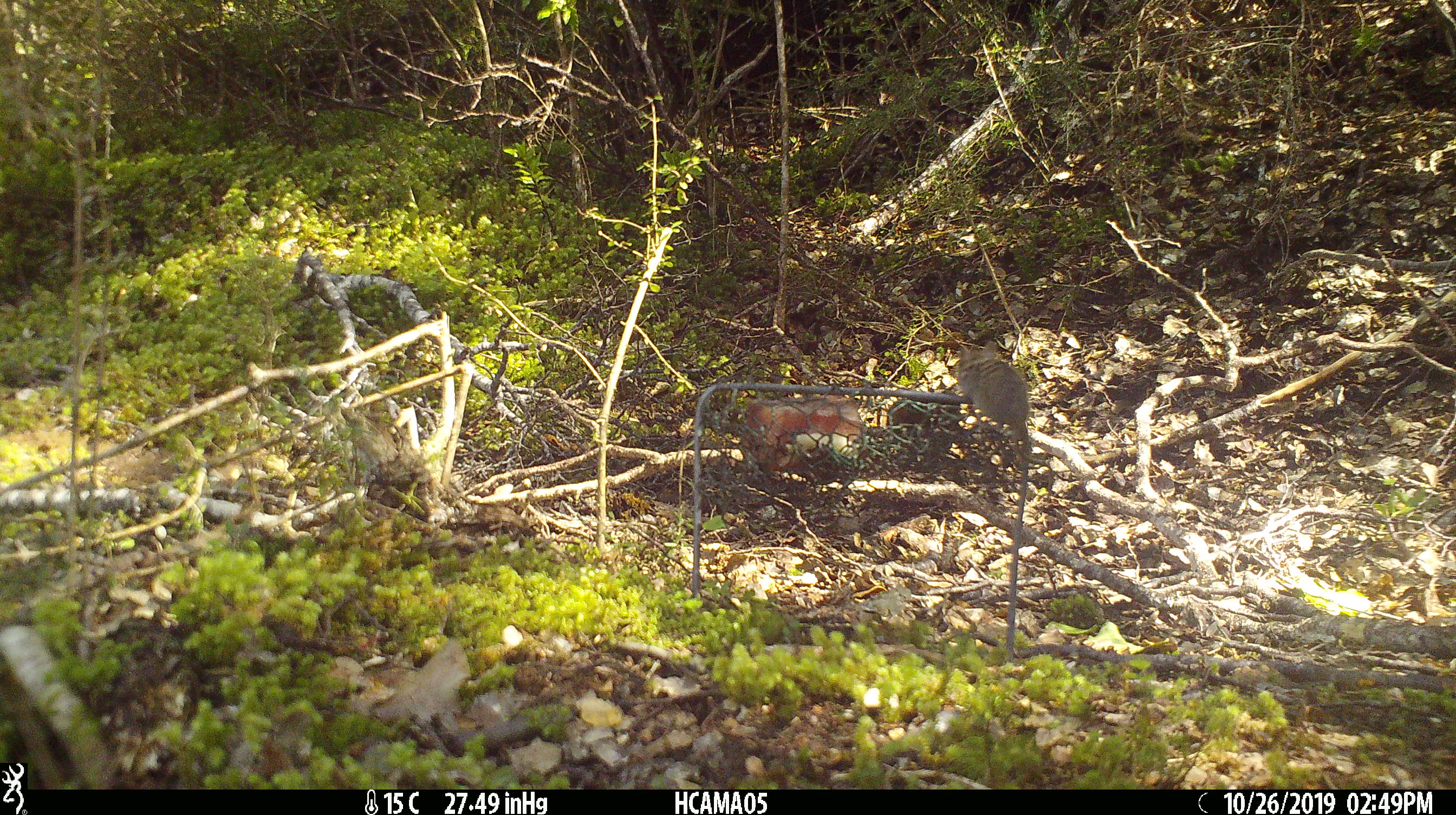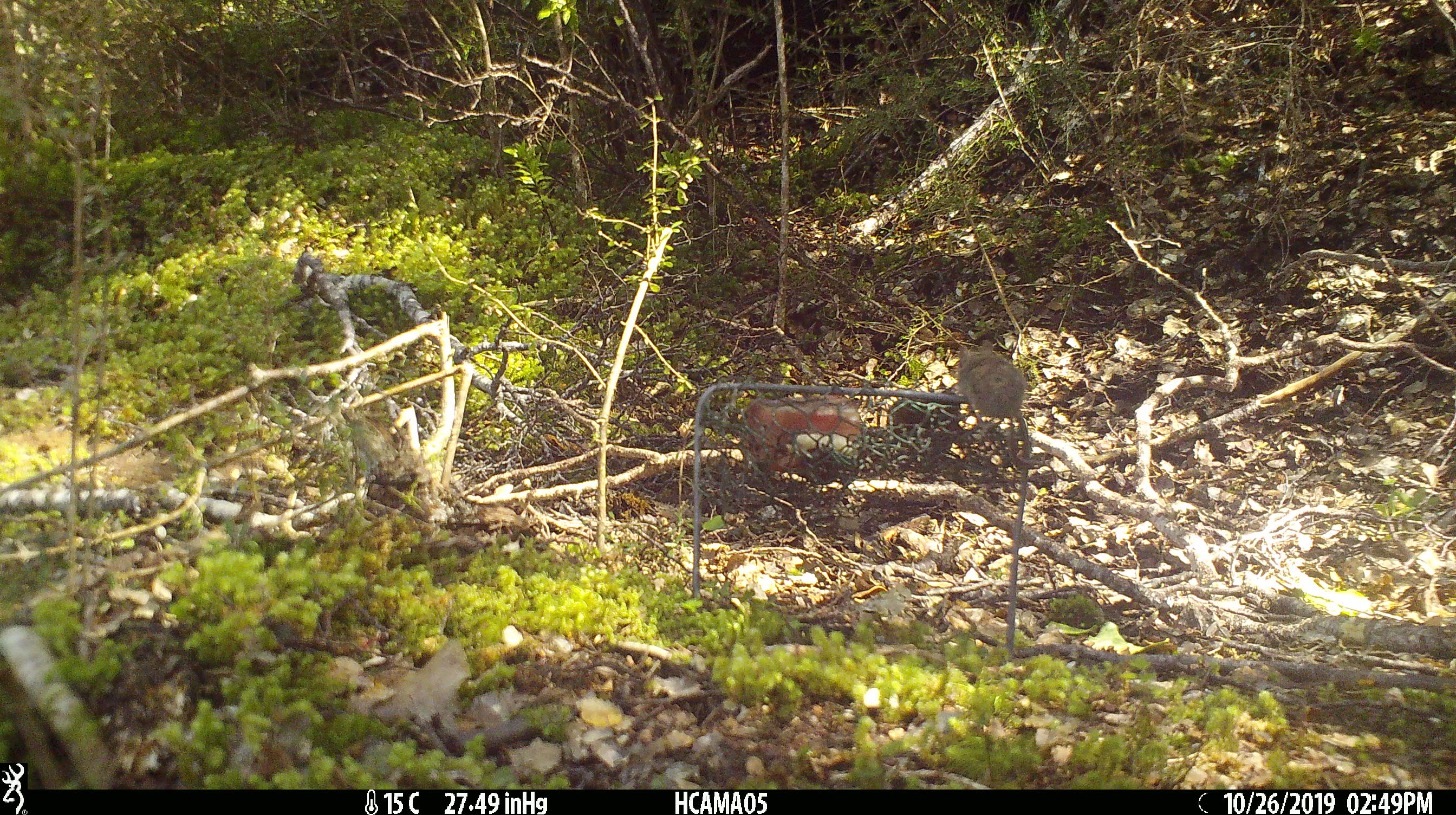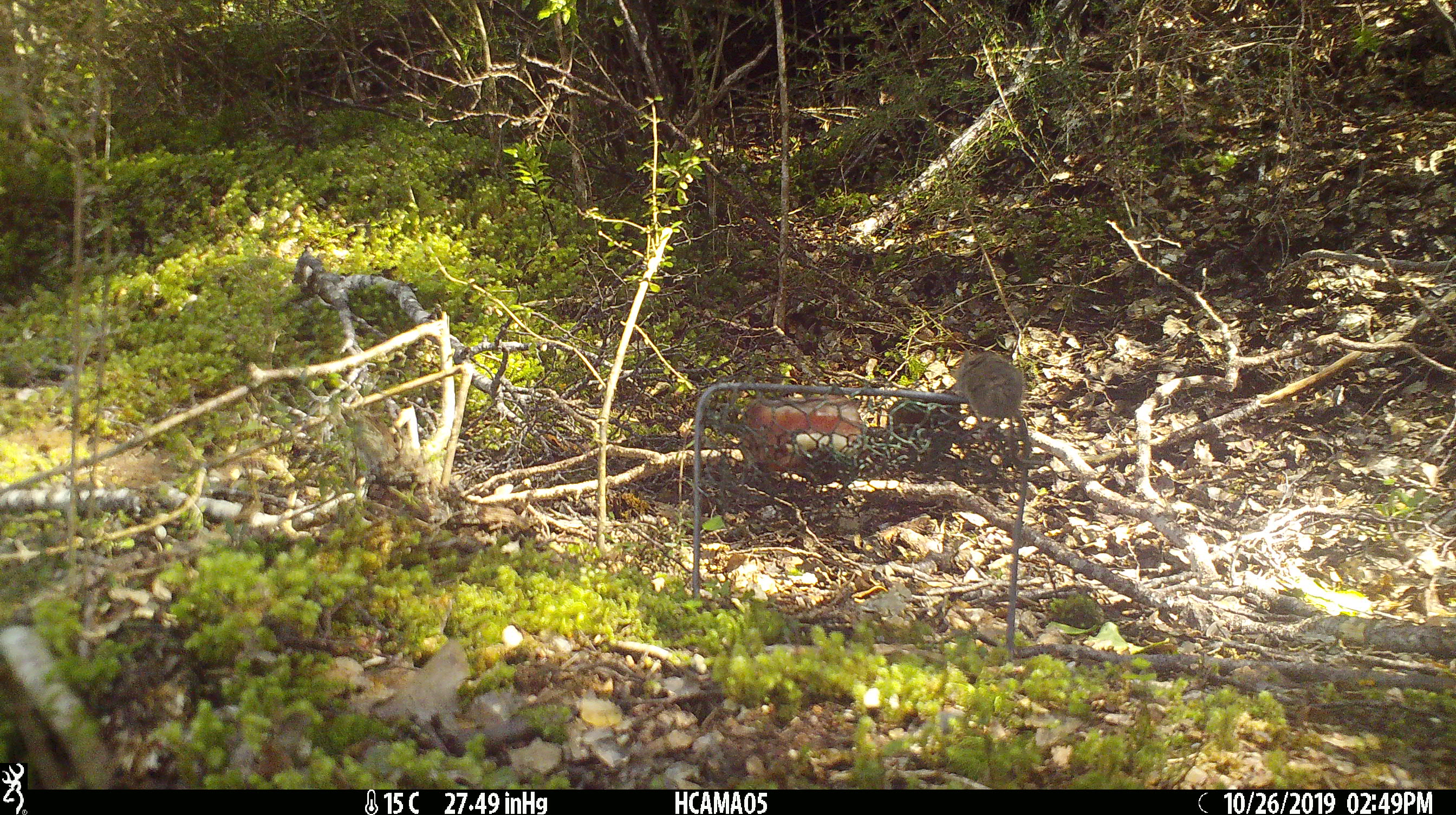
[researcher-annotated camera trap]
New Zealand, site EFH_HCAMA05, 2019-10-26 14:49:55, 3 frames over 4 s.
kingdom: Animalia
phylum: Chordata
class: Mammalia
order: Rodentia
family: Muridae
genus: Mus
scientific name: Mus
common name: mouse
Mouse (Mus).